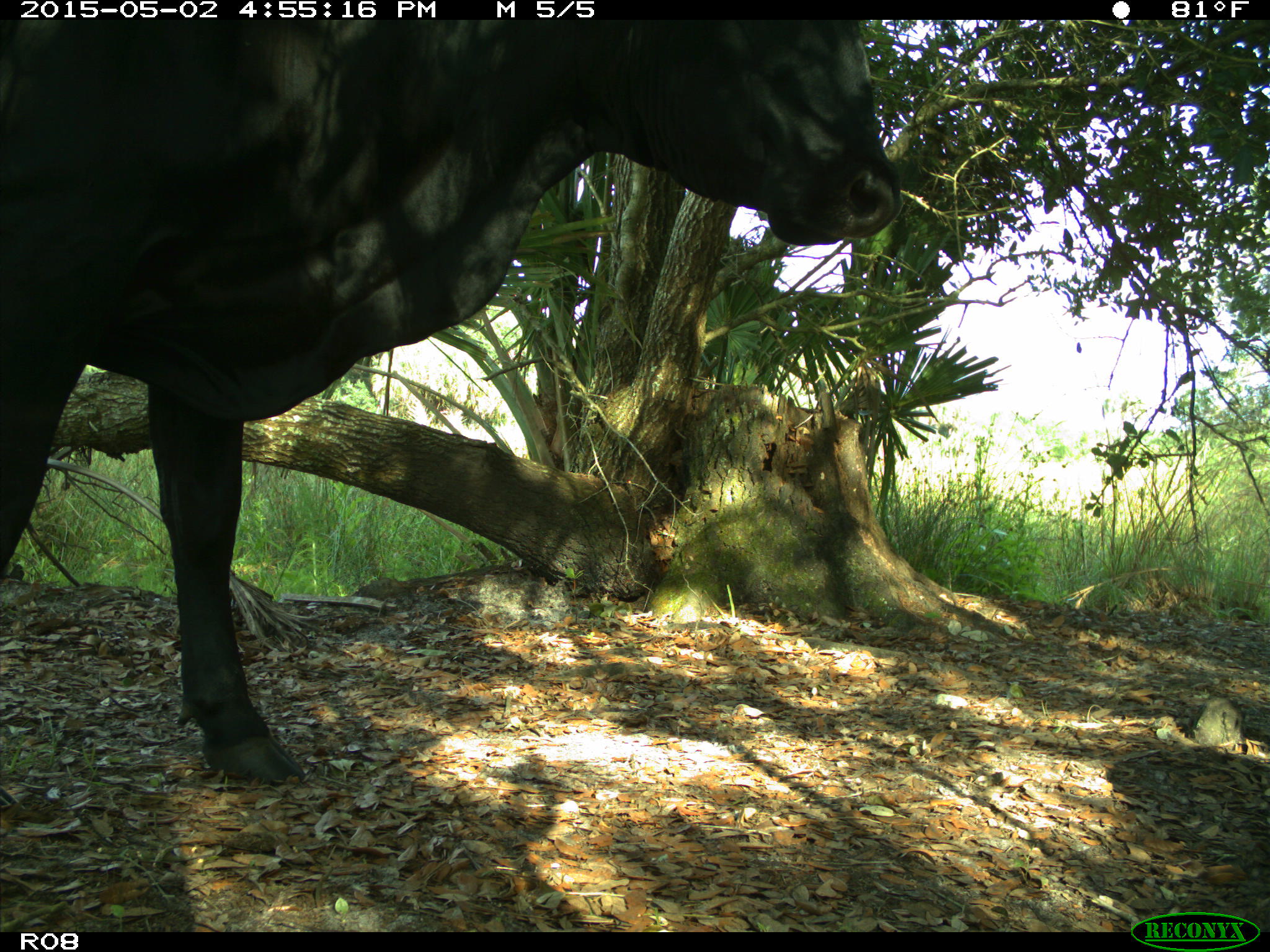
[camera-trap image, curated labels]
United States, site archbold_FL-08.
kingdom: Animalia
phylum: Chordata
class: Mammalia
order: Artiodactyla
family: Bovidae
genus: Bos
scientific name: Bos taurus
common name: domestic cow